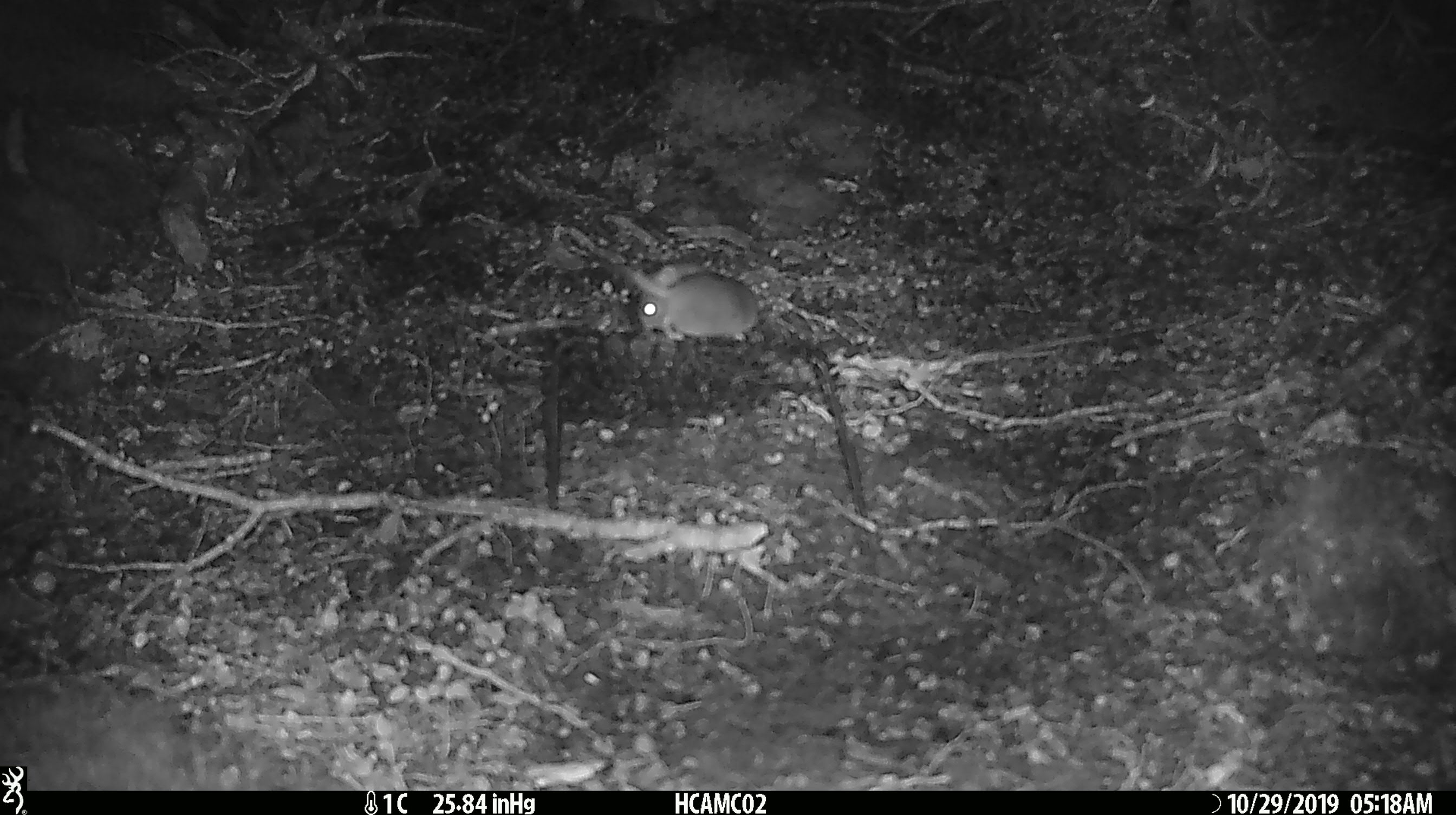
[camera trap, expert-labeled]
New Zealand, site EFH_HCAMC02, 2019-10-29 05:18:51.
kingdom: Animalia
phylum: Chordata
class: Mammalia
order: Rodentia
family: Muridae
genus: Mus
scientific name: Mus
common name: mouse